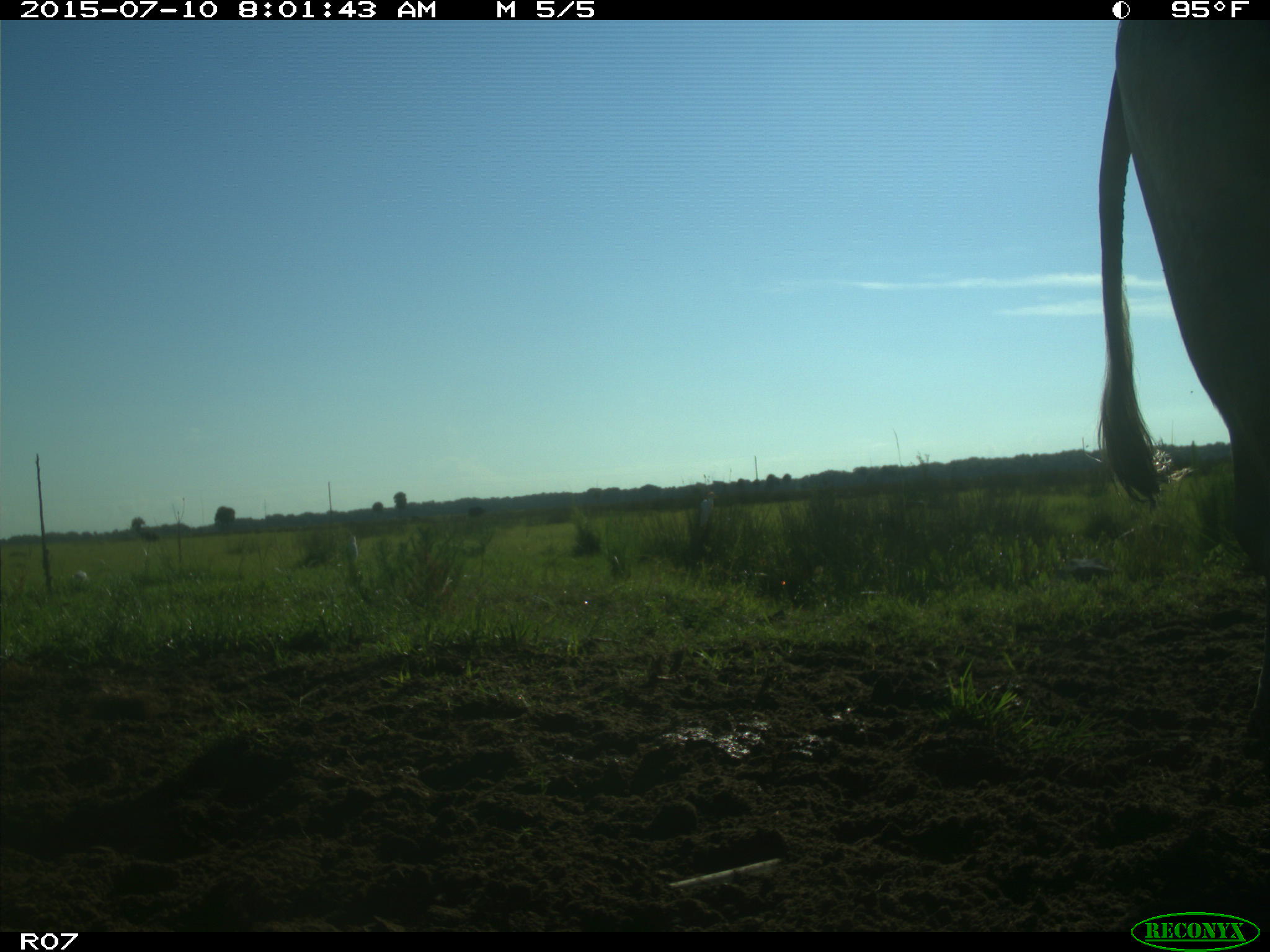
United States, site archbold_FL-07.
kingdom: Animalia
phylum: Chordata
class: Mammalia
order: Artiodactyla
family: Bovidae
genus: Bos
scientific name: Bos taurus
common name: domestic cow